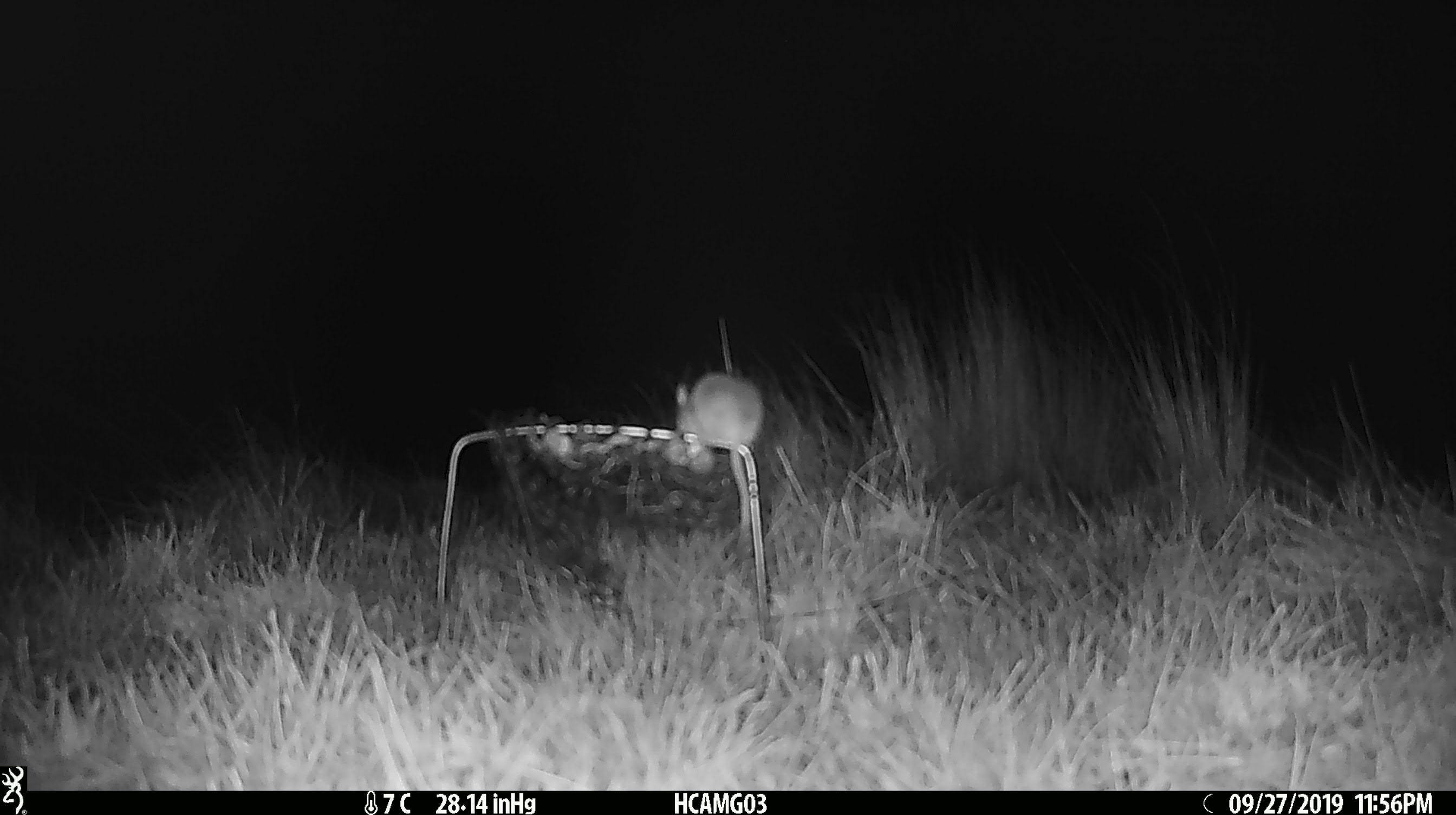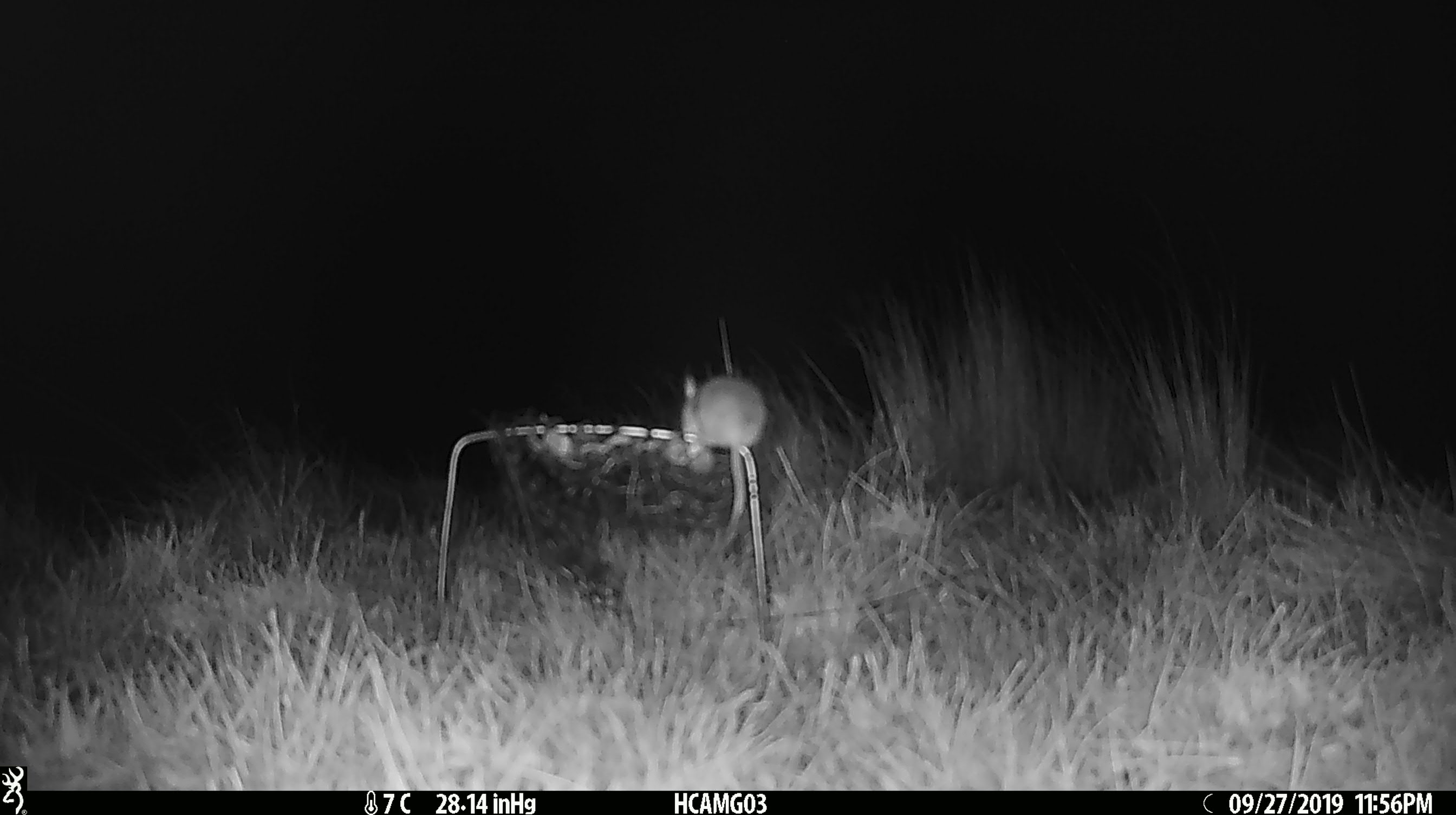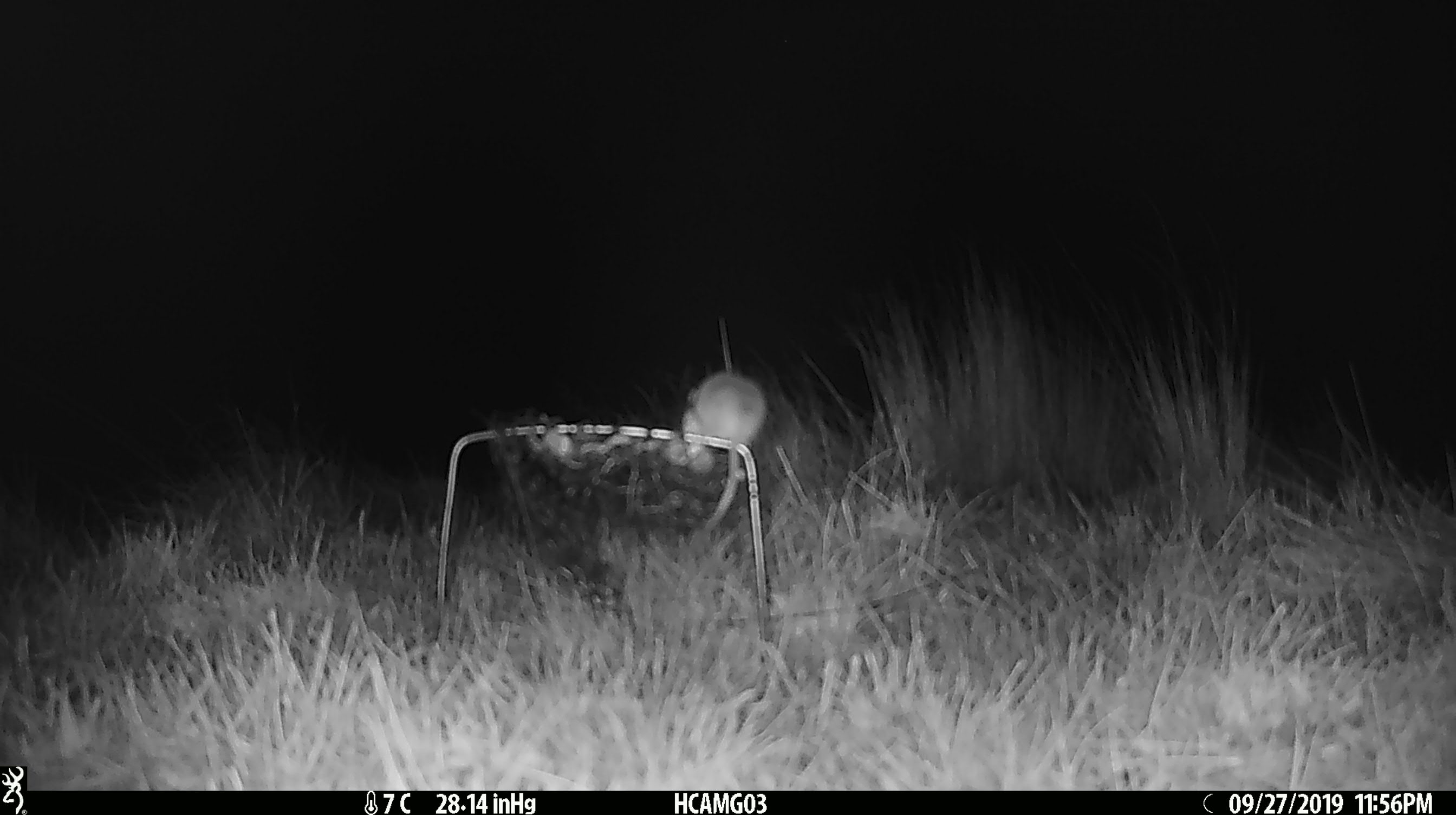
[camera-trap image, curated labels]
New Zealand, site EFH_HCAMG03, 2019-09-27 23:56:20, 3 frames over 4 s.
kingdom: Animalia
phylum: Chordata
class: Mammalia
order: Rodentia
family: Muridae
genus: Mus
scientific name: Mus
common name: mouse